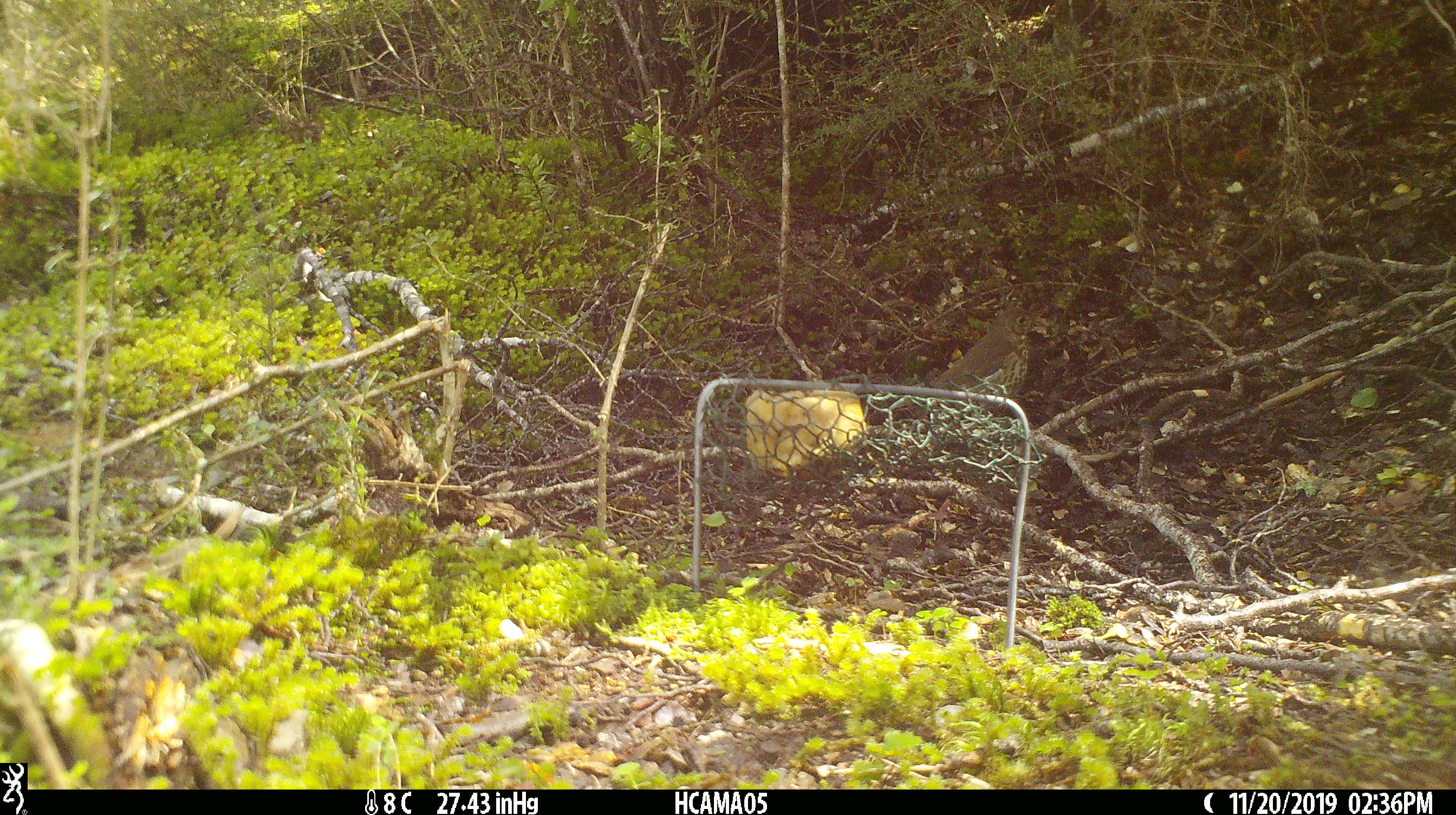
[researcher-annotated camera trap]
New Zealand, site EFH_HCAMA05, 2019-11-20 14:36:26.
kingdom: Animalia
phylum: Chordata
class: Aves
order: Passeriformes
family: Turdidae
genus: Turdus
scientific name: Turdus philomelos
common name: song thrush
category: thrush